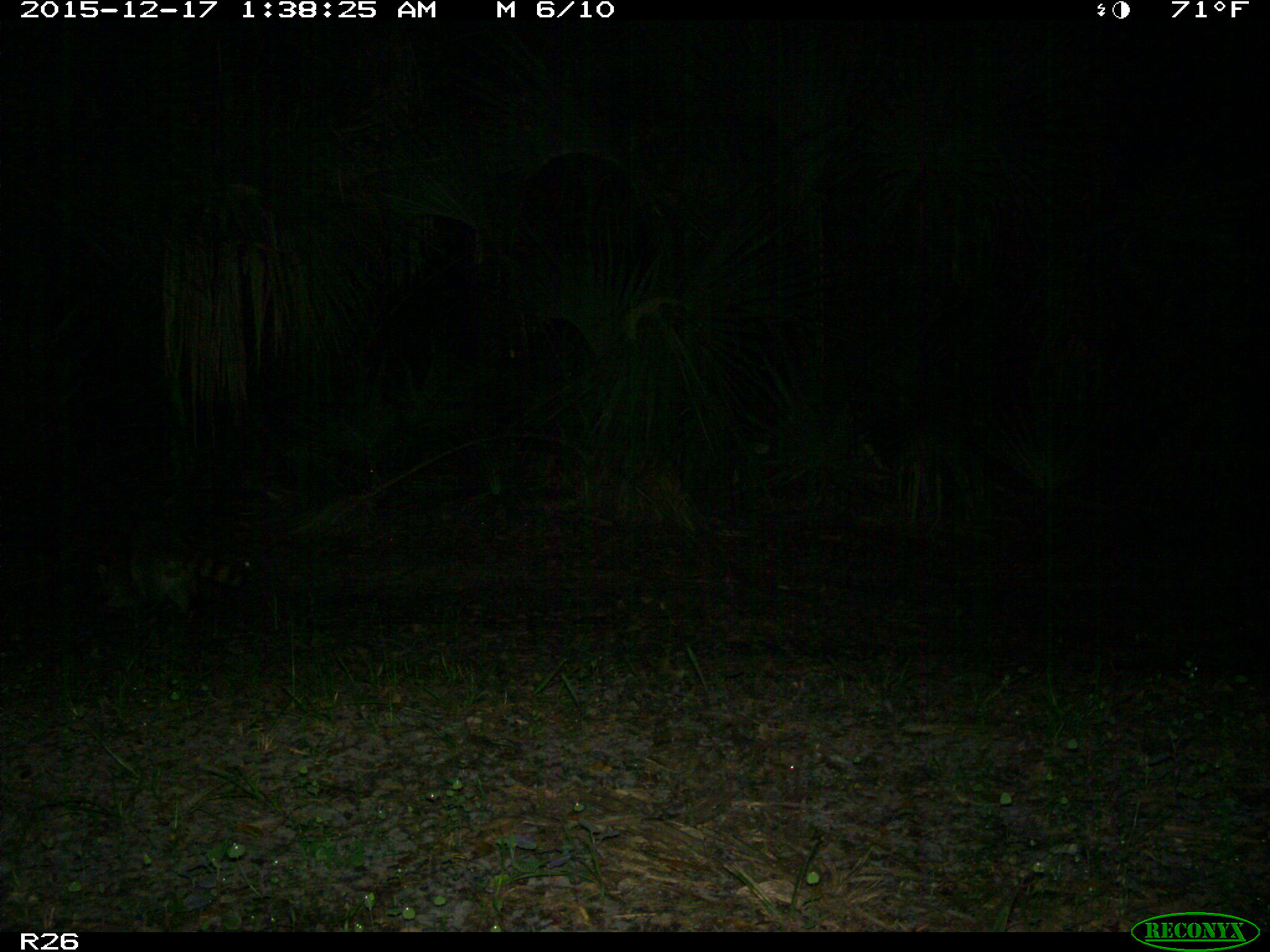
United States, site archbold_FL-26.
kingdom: Animalia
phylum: Chordata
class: Mammalia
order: Carnivora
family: Procyonidae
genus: Procyon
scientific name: Procyon lotor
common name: common raccoon